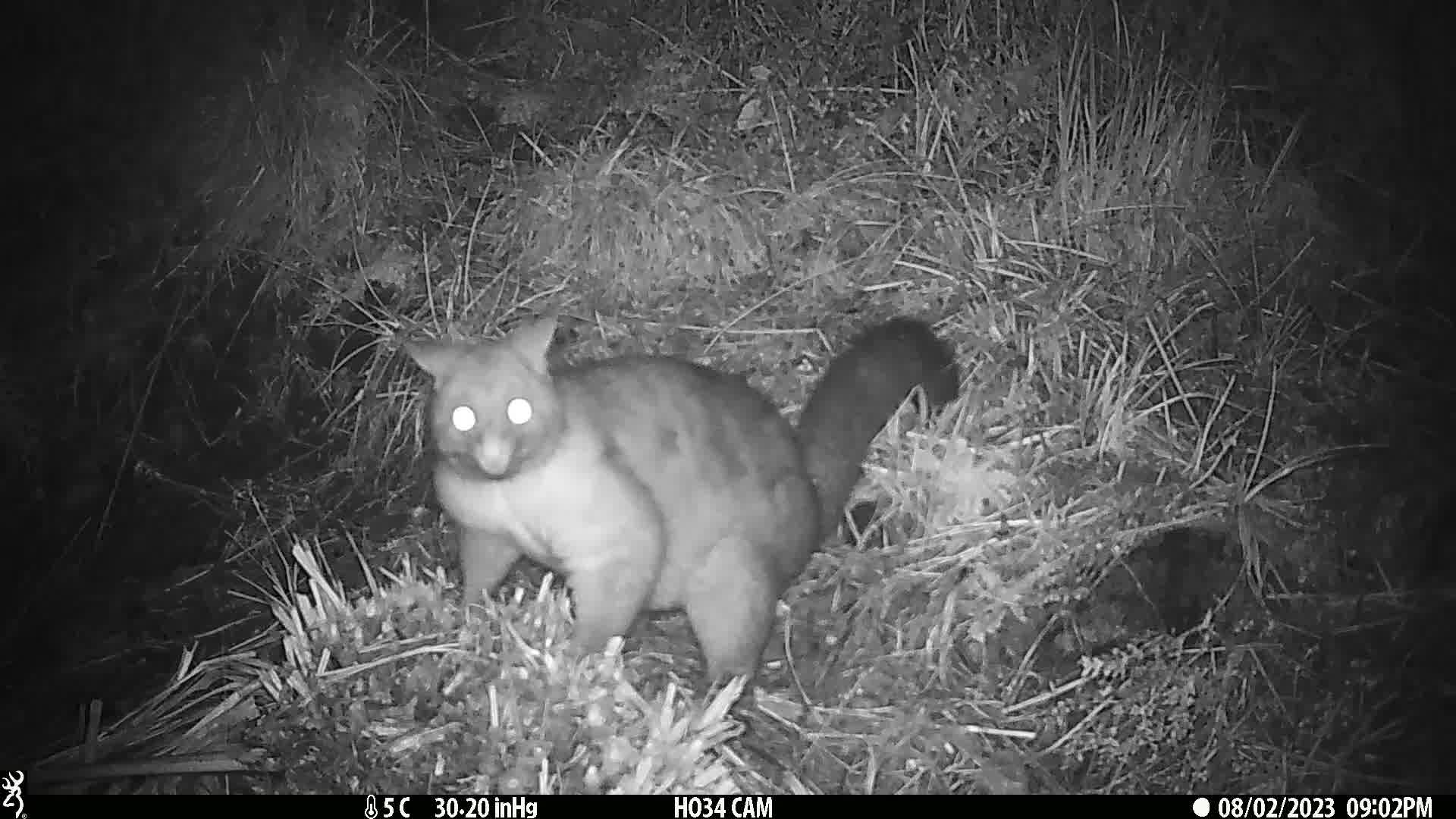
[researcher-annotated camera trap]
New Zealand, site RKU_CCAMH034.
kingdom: Animalia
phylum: Chordata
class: Mammalia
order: Diprotodontia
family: Phalangeridae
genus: Trichosurus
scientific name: Trichosurus vulpecula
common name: common brushtail possum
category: possum